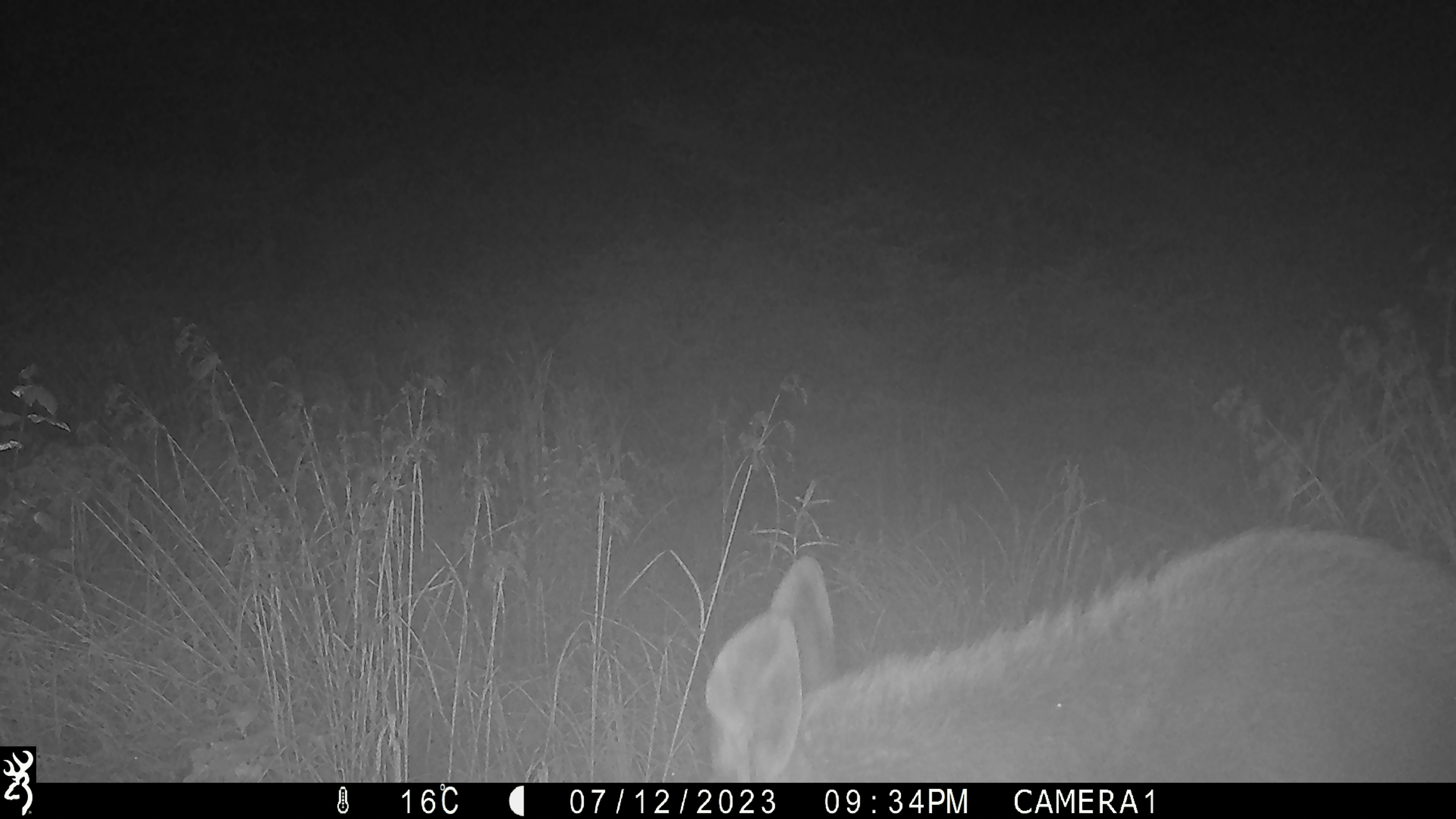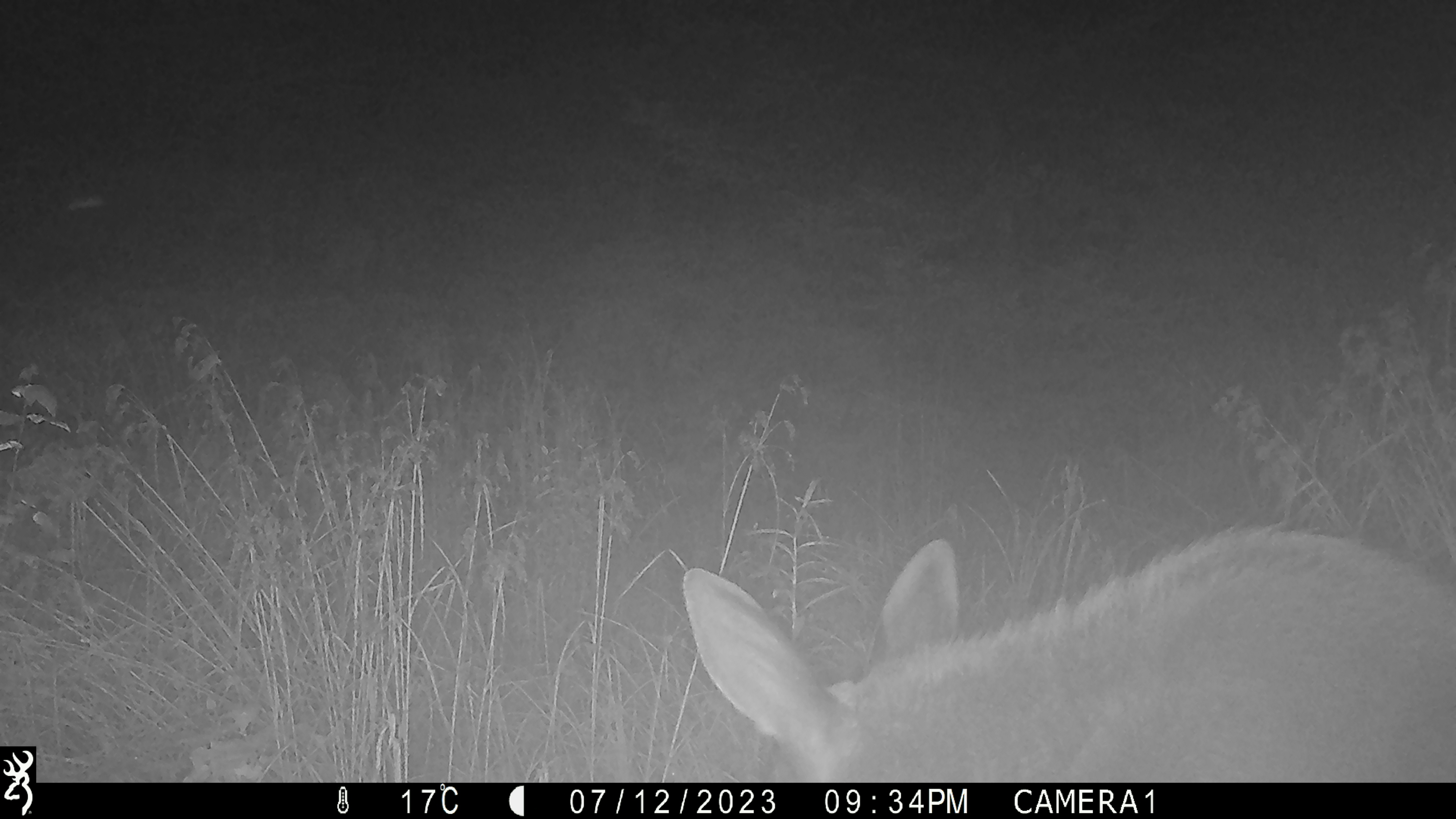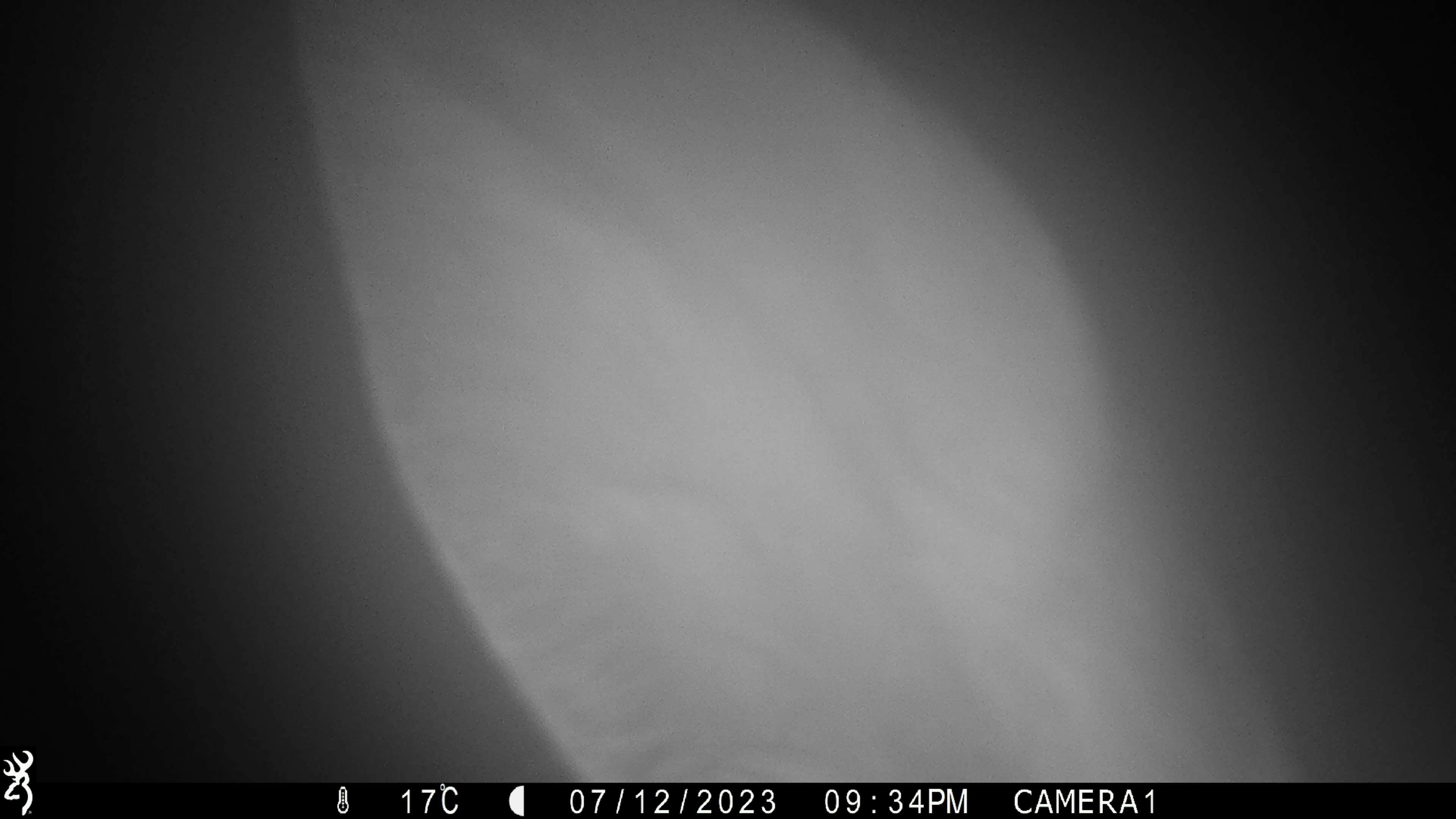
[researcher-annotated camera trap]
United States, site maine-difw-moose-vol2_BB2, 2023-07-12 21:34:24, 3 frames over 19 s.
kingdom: Animalia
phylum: Chordata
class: Mammalia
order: Artiodactyla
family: Cervidae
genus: Alces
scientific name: Alces alces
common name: moose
Moose (Alces alces).